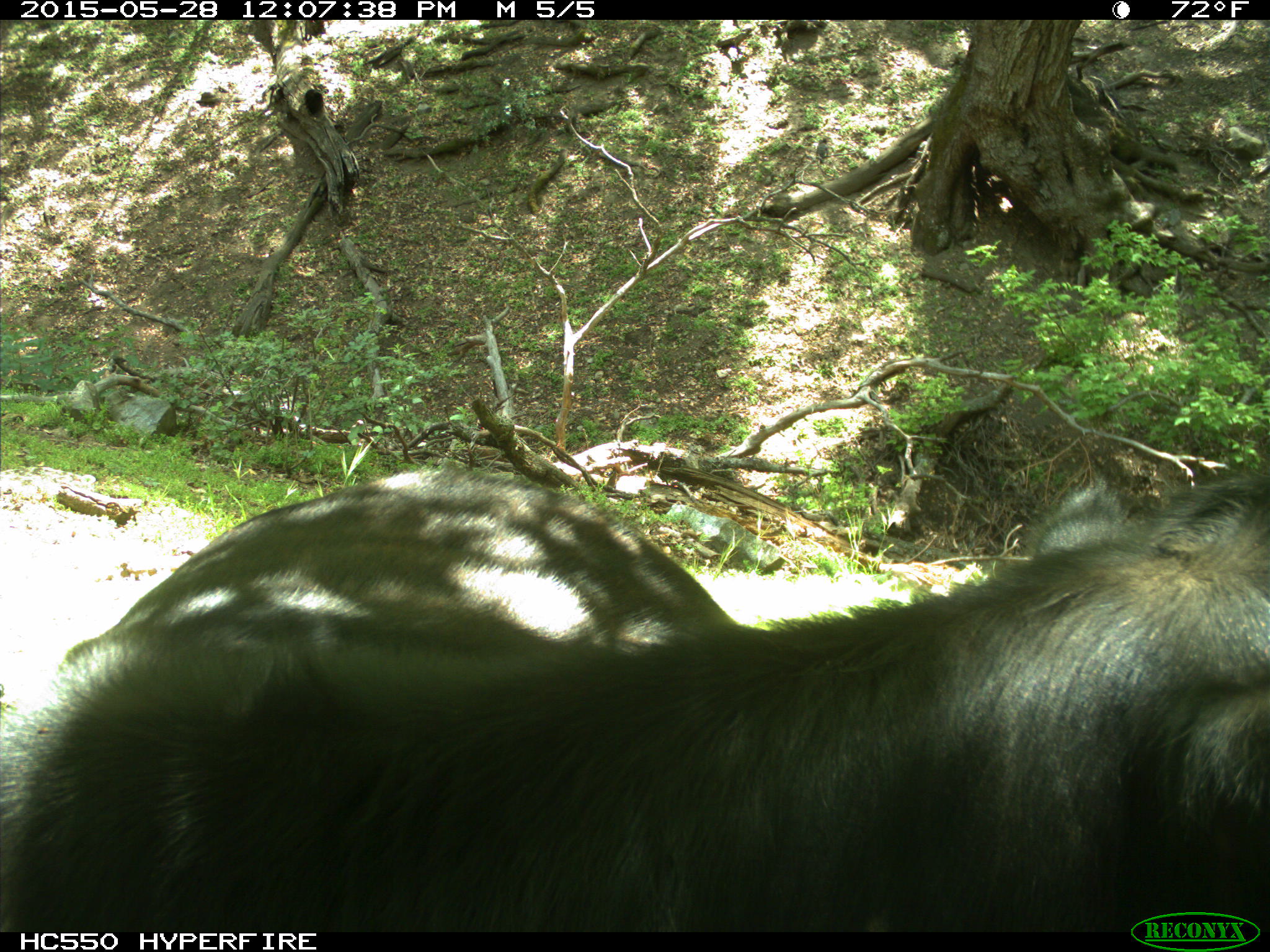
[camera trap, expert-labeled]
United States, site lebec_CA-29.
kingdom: Animalia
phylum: Chordata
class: Mammalia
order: Artiodactyla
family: Bovidae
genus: Bos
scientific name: Bos taurus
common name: domestic cow